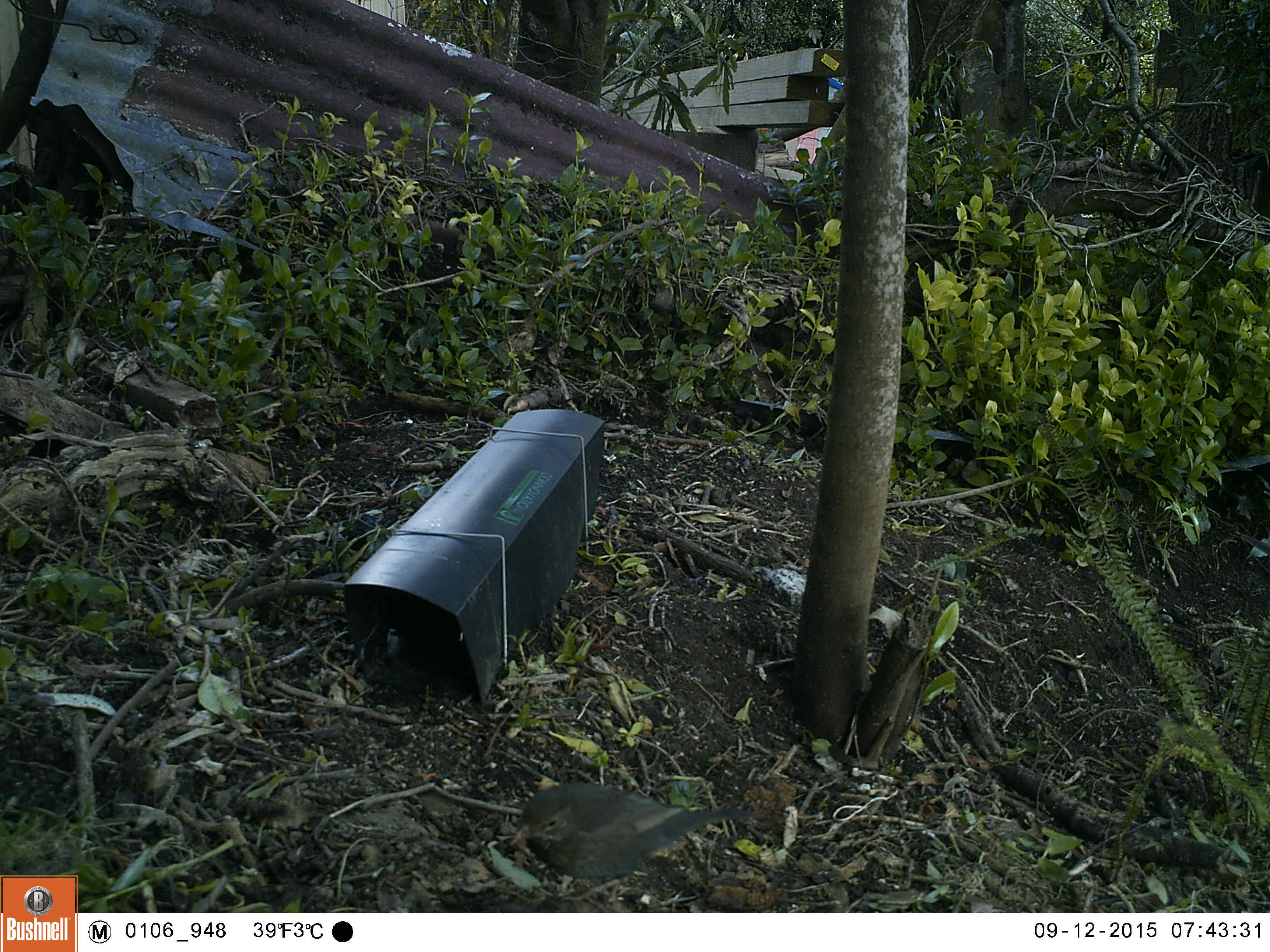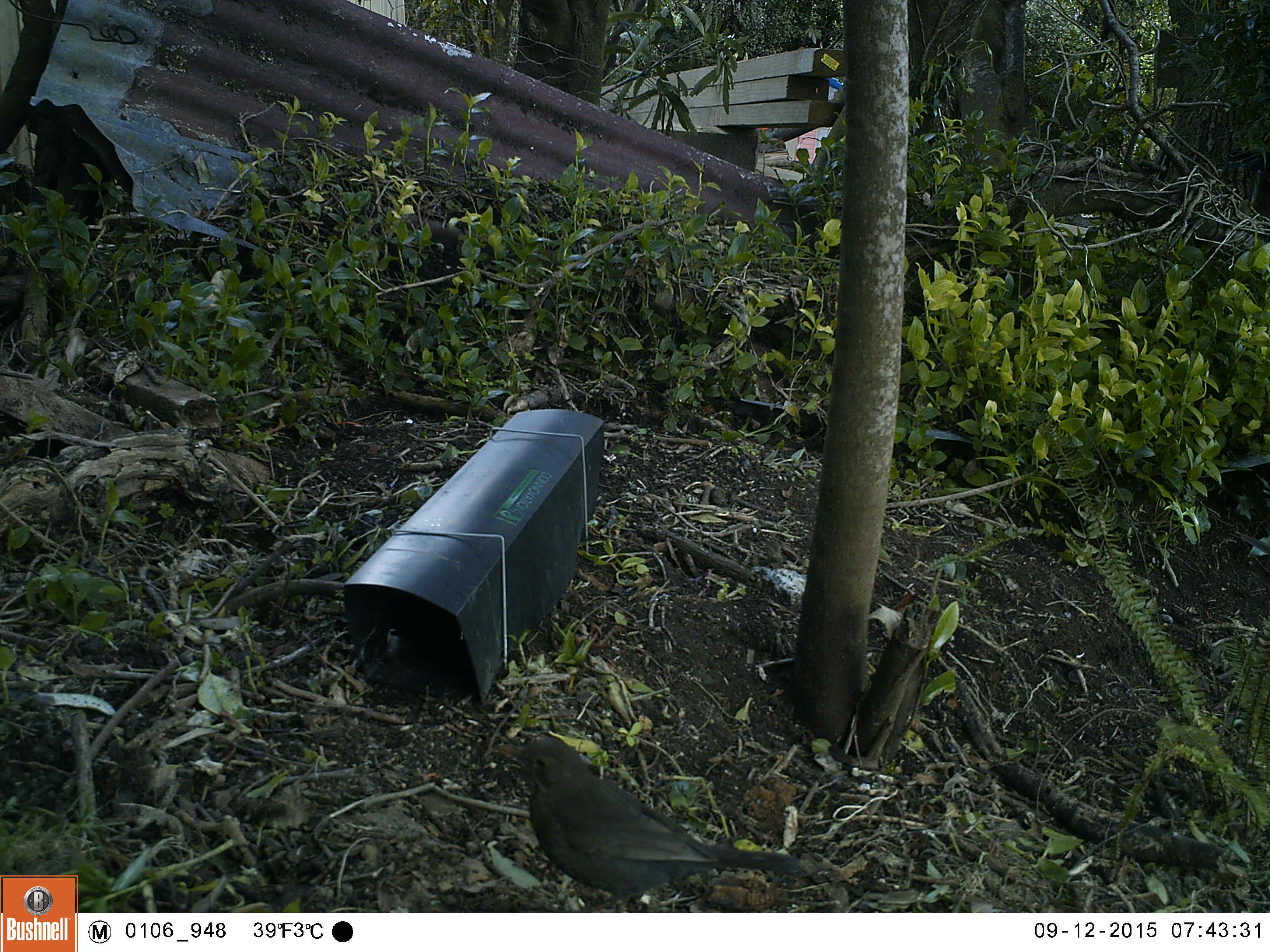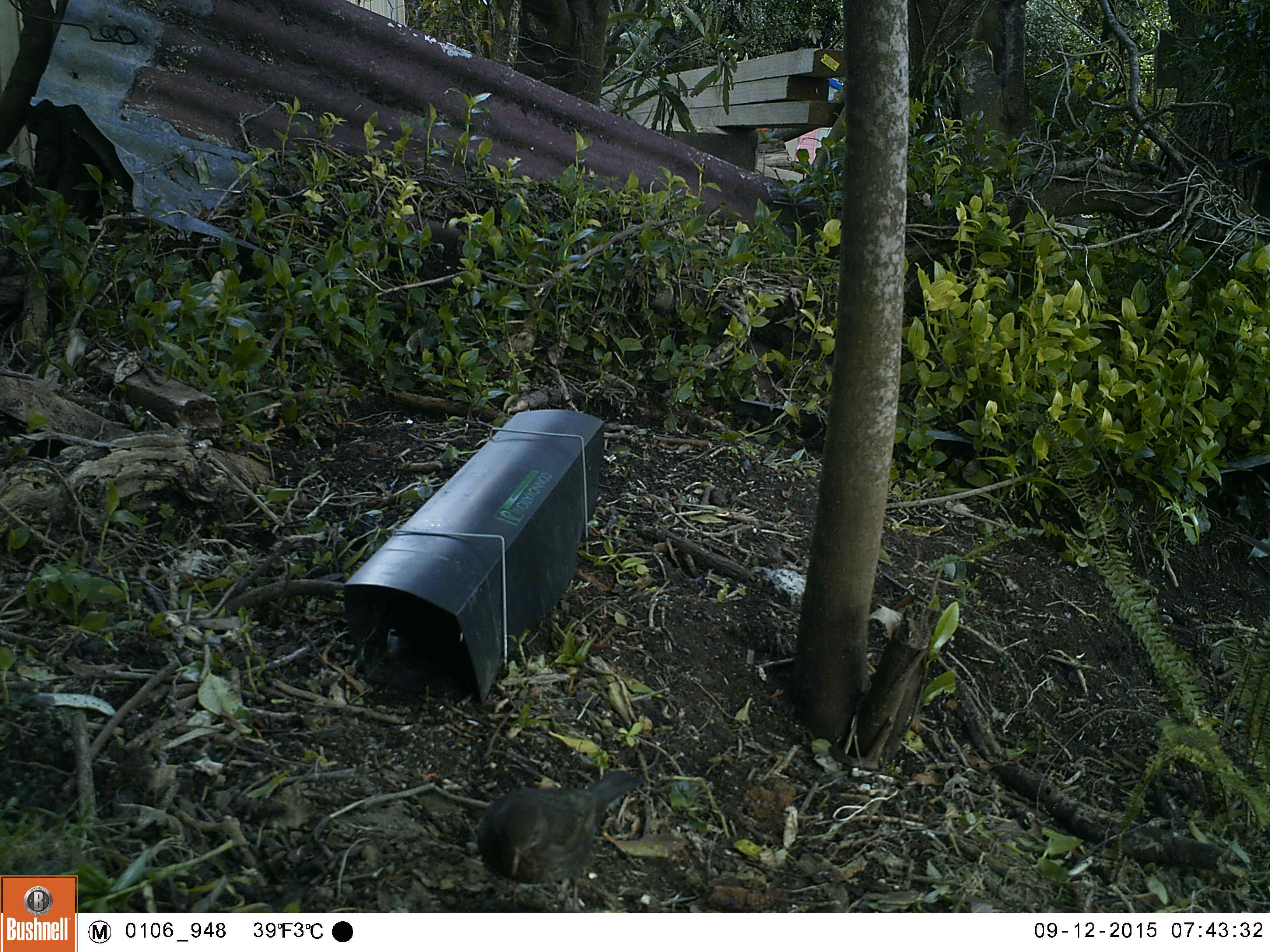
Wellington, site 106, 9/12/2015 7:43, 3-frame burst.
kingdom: Animalia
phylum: Chordata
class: Aves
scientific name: Aves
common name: bird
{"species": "bird (Aves)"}